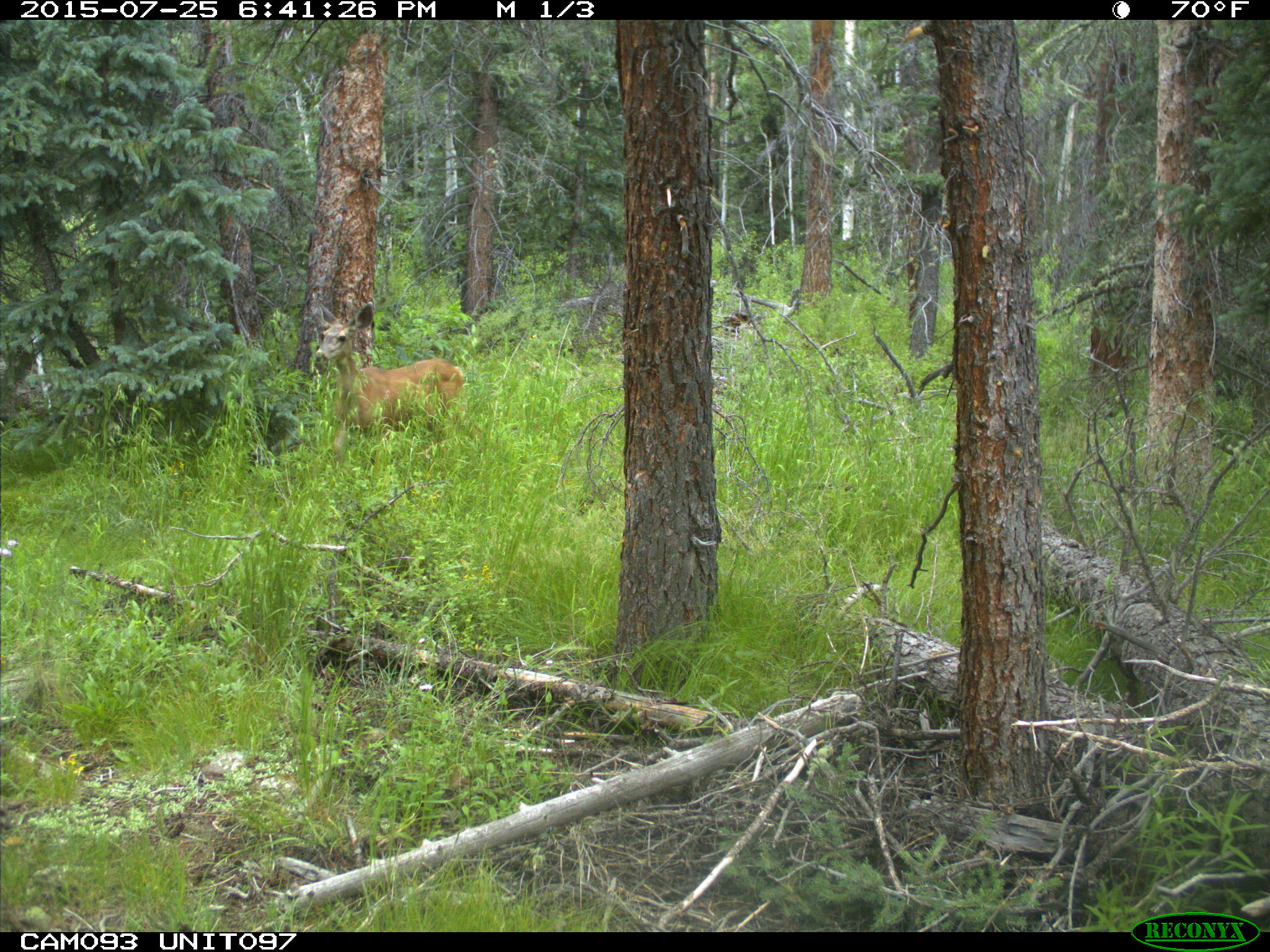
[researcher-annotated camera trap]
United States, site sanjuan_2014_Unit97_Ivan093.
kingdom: Animalia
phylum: Chordata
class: Mammalia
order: Artiodactyla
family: Cervidae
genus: Odocoileus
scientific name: Odocoileus hemionus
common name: mule deer